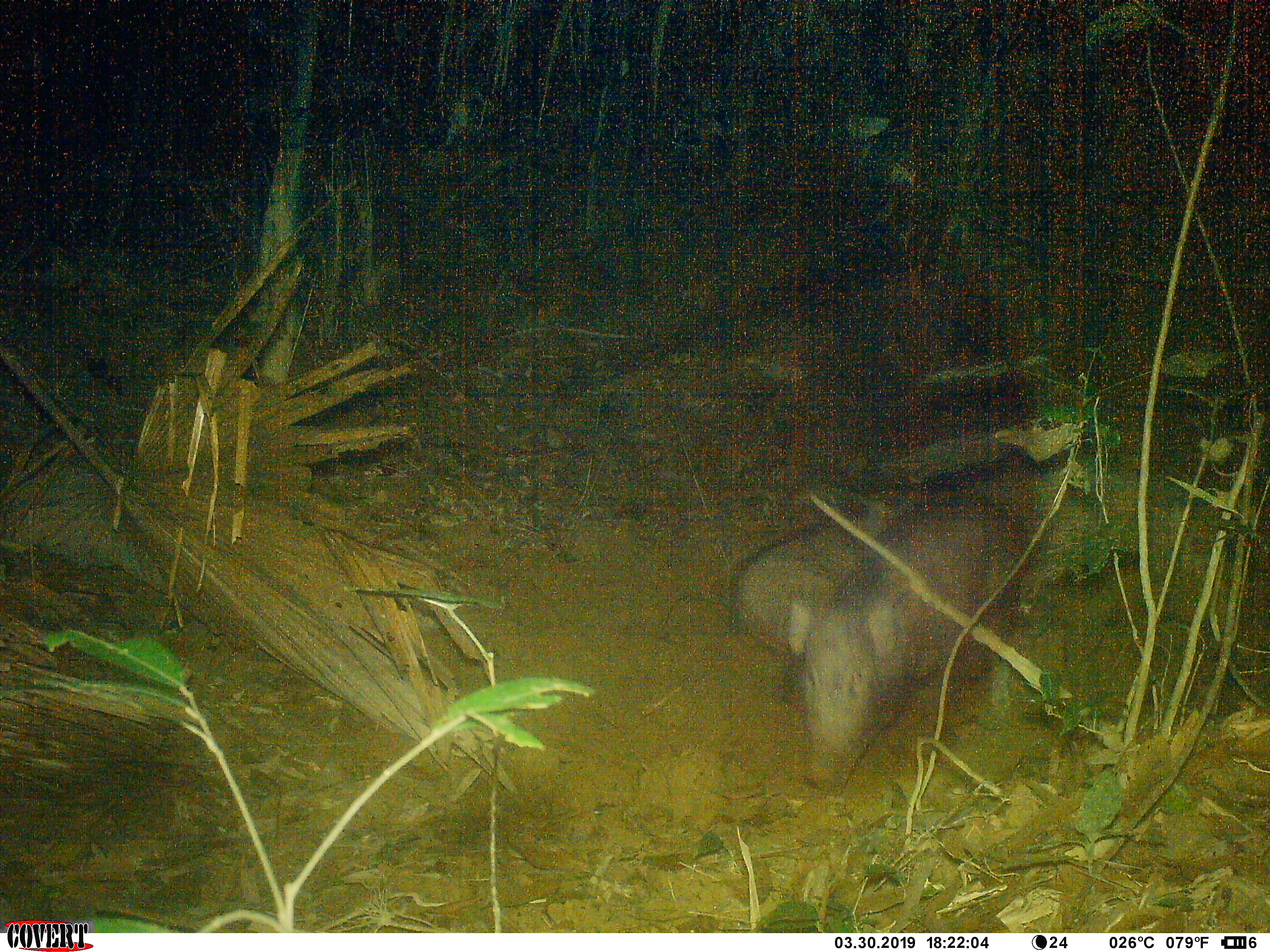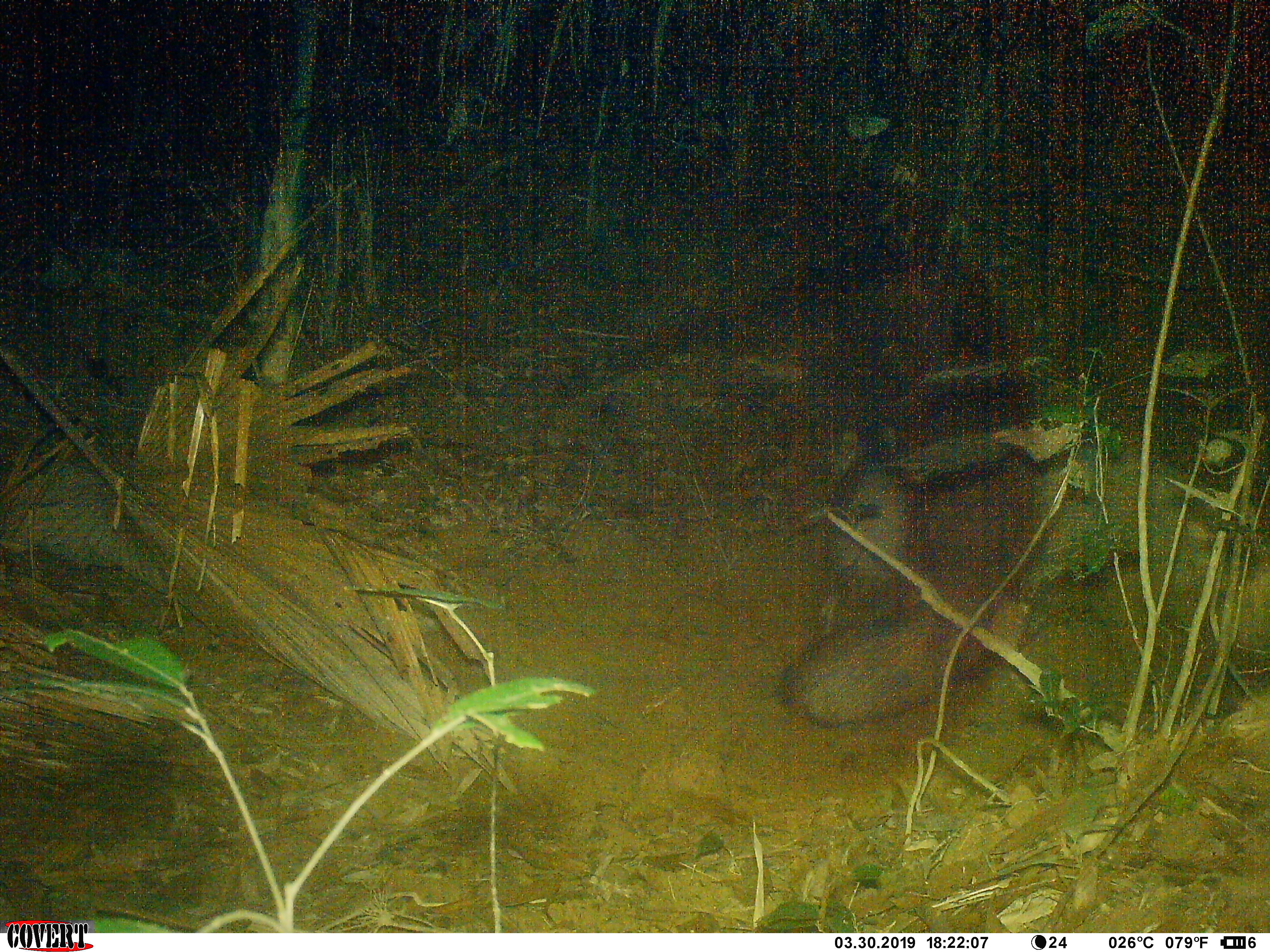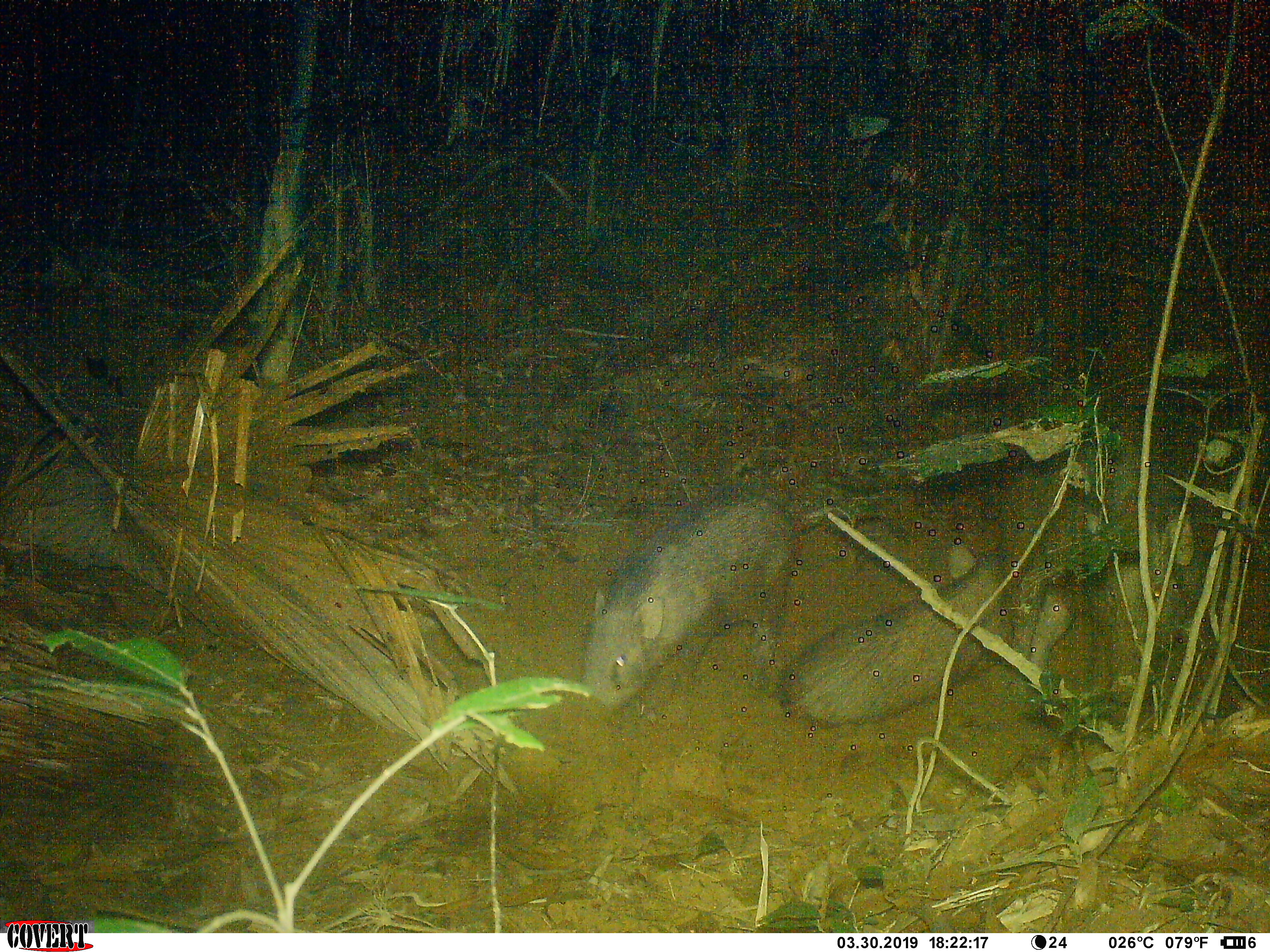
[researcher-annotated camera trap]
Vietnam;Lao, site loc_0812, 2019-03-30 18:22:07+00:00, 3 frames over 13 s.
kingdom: Animalia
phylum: Chordata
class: Mammalia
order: Artiodactyla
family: Suidae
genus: Sus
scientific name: Sus scrofa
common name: eurasian wild pig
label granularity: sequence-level